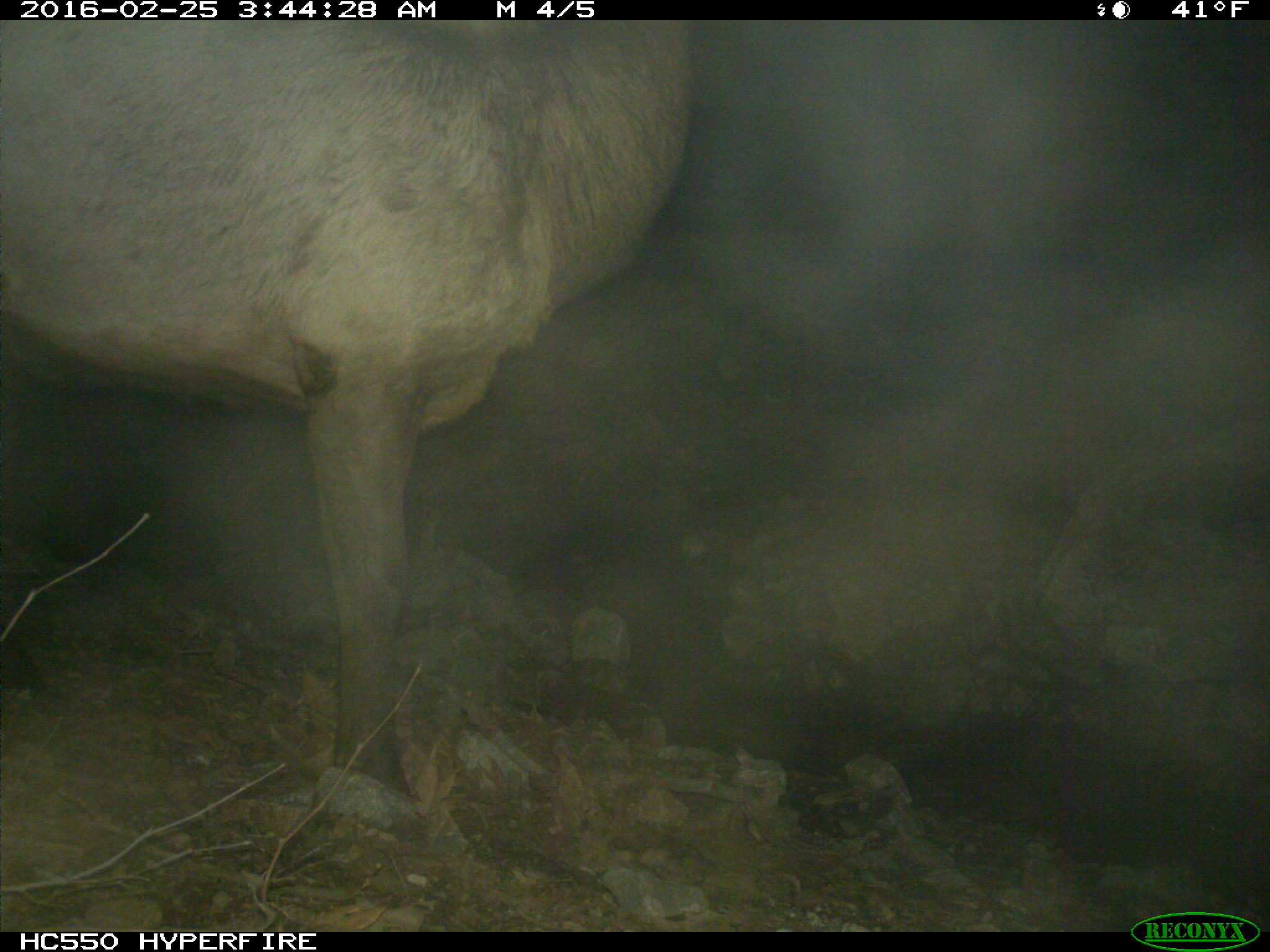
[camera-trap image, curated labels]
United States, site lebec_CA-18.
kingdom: Animalia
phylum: Chordata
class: Mammalia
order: Artiodactyla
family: Cervidae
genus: Cervus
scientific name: Cervus canadensis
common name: elk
Cervus canadensis (elk).